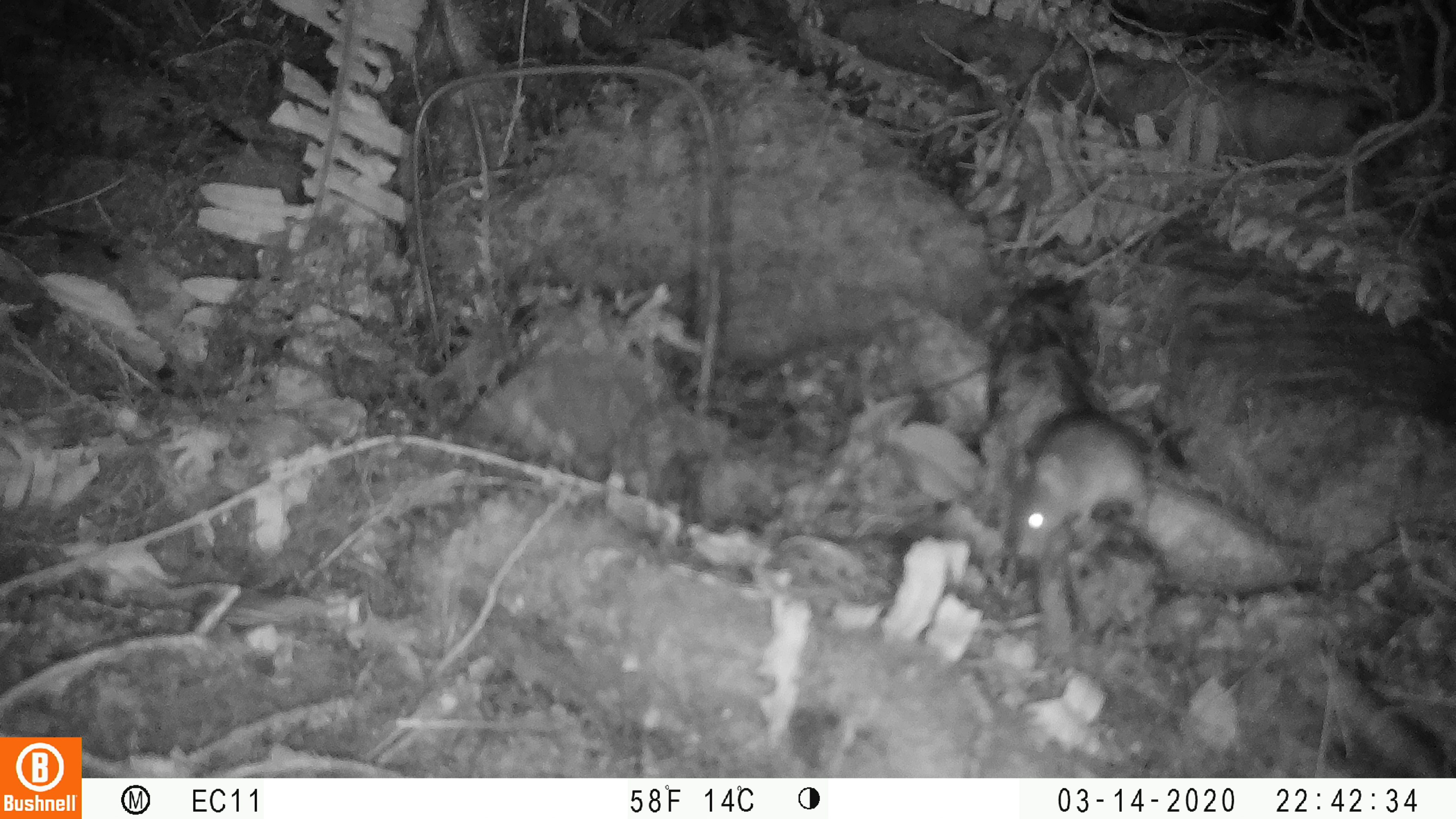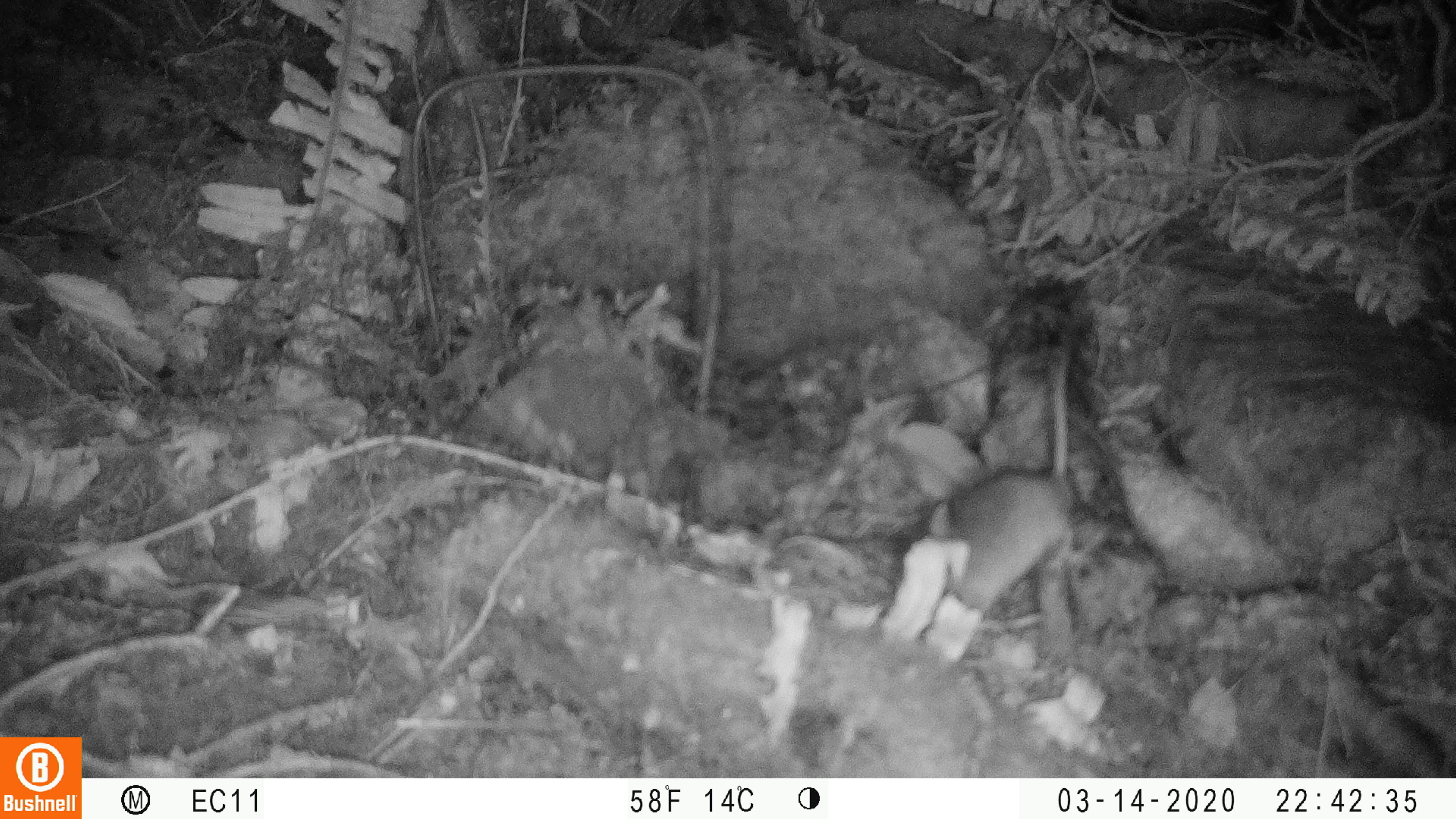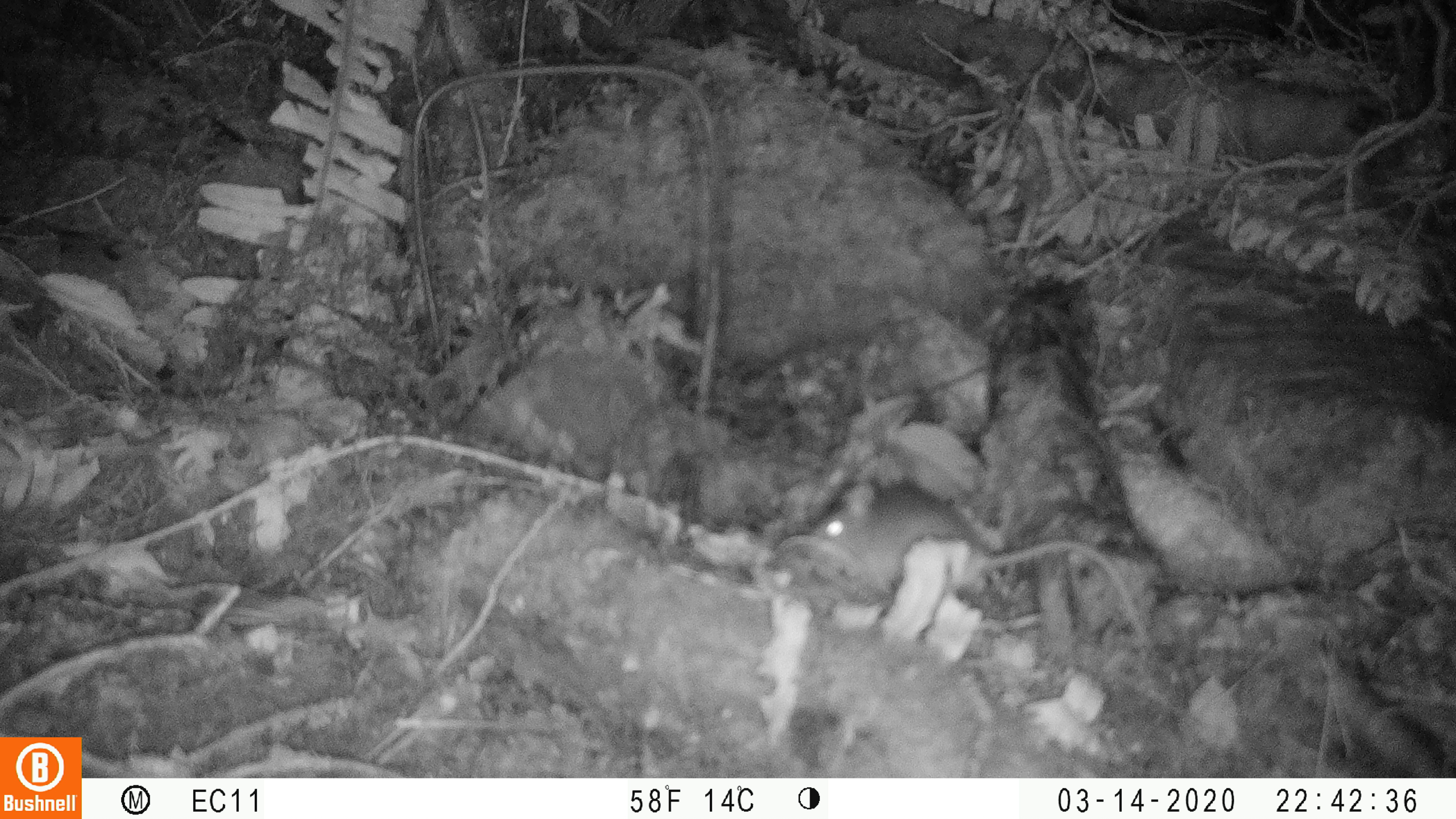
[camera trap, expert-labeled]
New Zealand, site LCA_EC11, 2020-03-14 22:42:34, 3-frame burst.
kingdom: Animalia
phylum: Chordata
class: Mammalia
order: Rodentia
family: Muridae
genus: Rattus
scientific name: Rattus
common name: rat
Rat (Rattus).